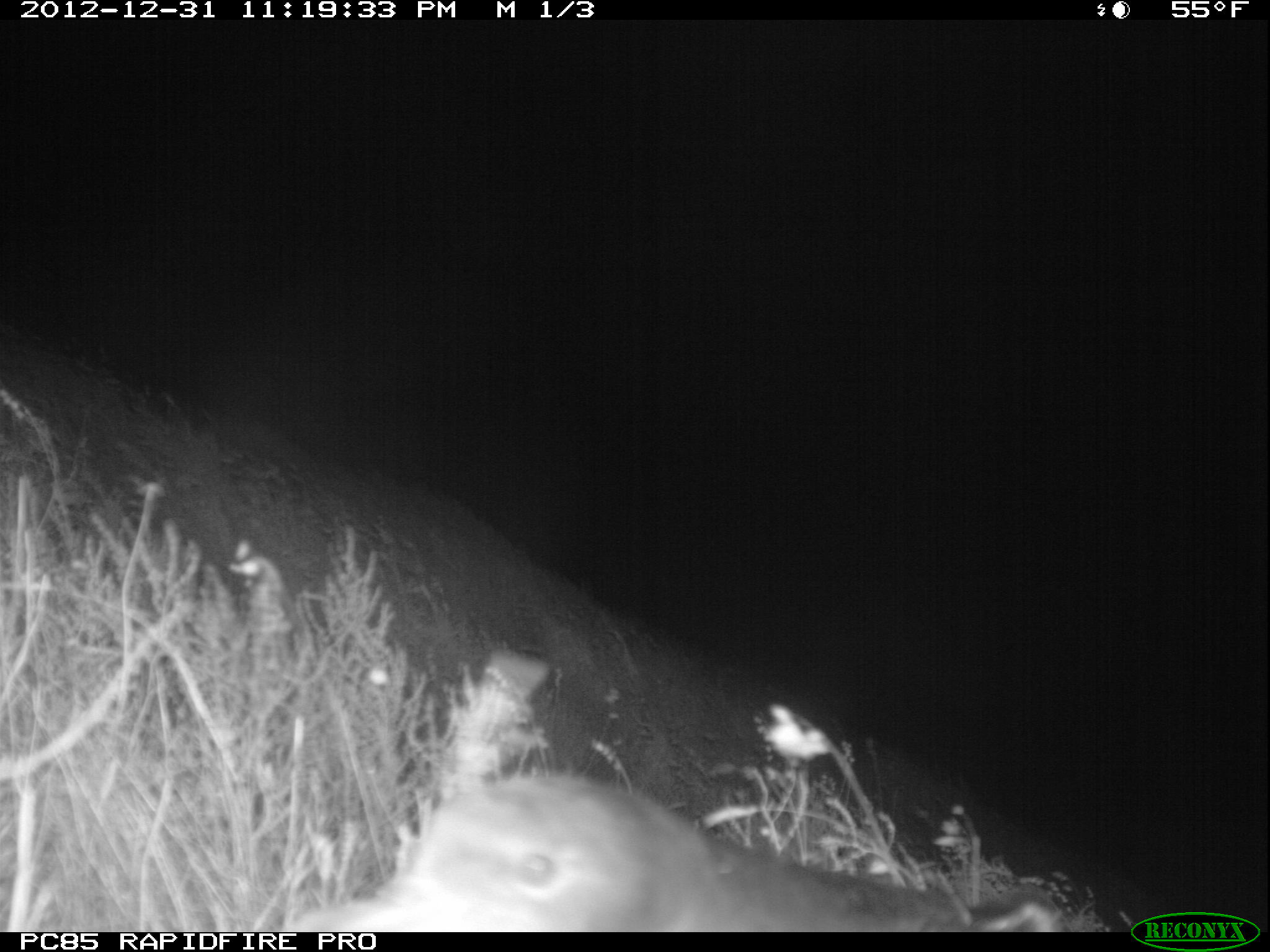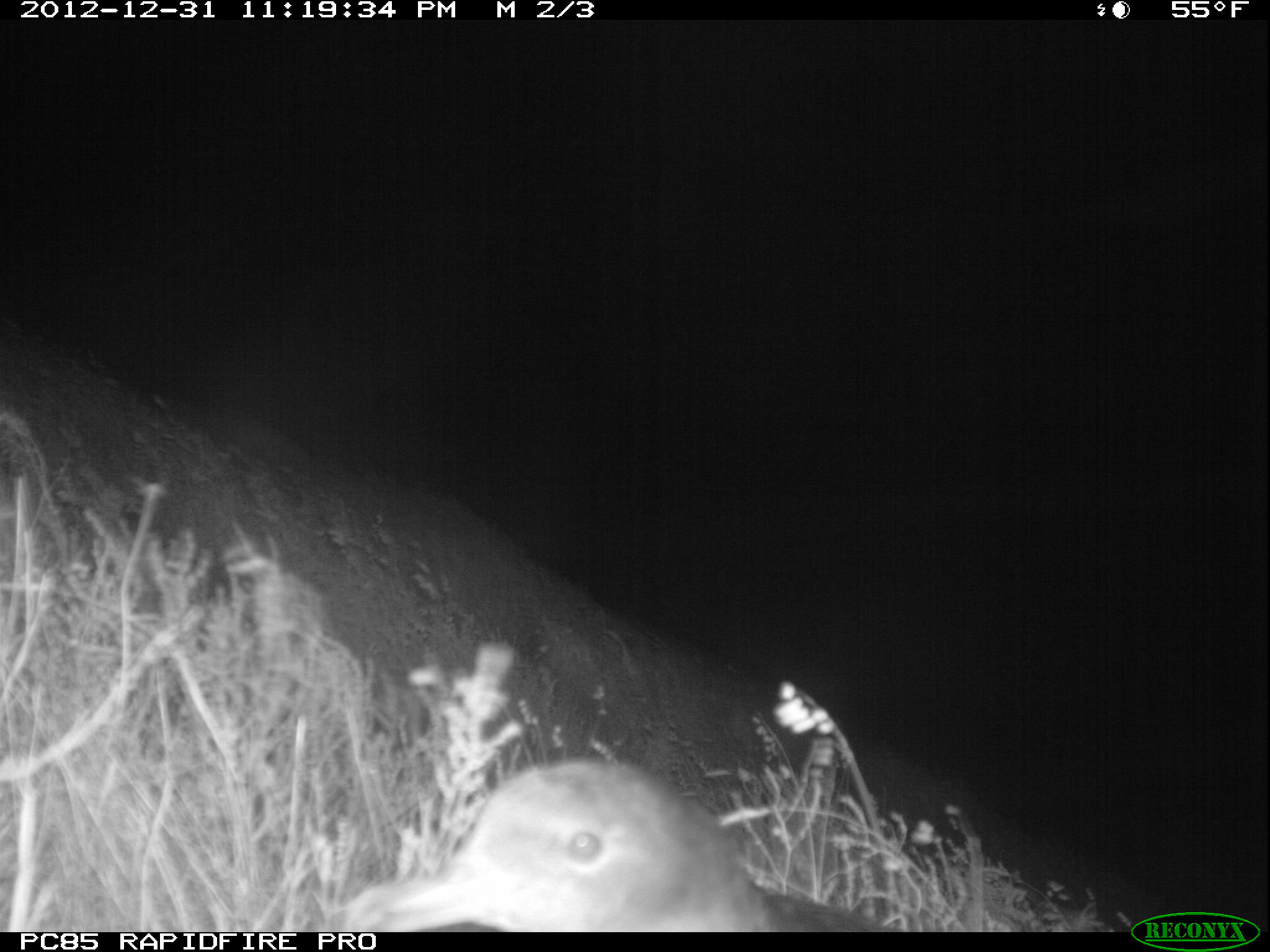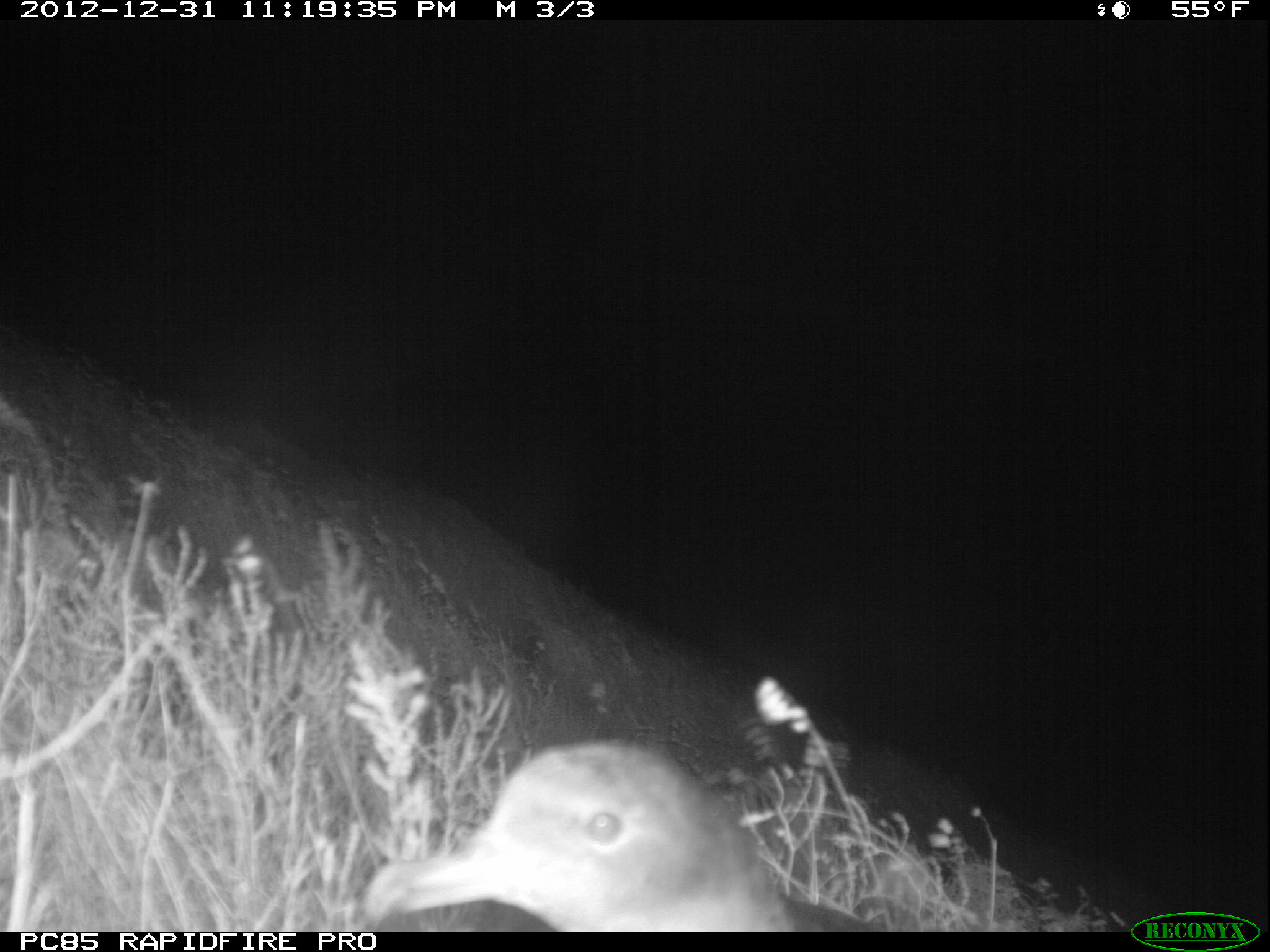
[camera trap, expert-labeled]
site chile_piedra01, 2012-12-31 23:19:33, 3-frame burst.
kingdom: Animalia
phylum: Chordata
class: Aves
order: Procellariiformes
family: Procellariidae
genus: Calonectris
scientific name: Calonectris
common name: shearwater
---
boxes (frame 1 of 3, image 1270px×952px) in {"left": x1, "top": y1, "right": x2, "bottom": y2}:
shearwater: {"left": 271, "top": 772, "right": 1078, "bottom": 933}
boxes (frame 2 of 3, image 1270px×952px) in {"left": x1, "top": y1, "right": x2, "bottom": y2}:
shearwater: {"left": 327, "top": 756, "right": 890, "bottom": 934}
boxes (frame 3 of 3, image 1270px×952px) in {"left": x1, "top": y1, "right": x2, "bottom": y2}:
shearwater: {"left": 357, "top": 741, "right": 884, "bottom": 933}